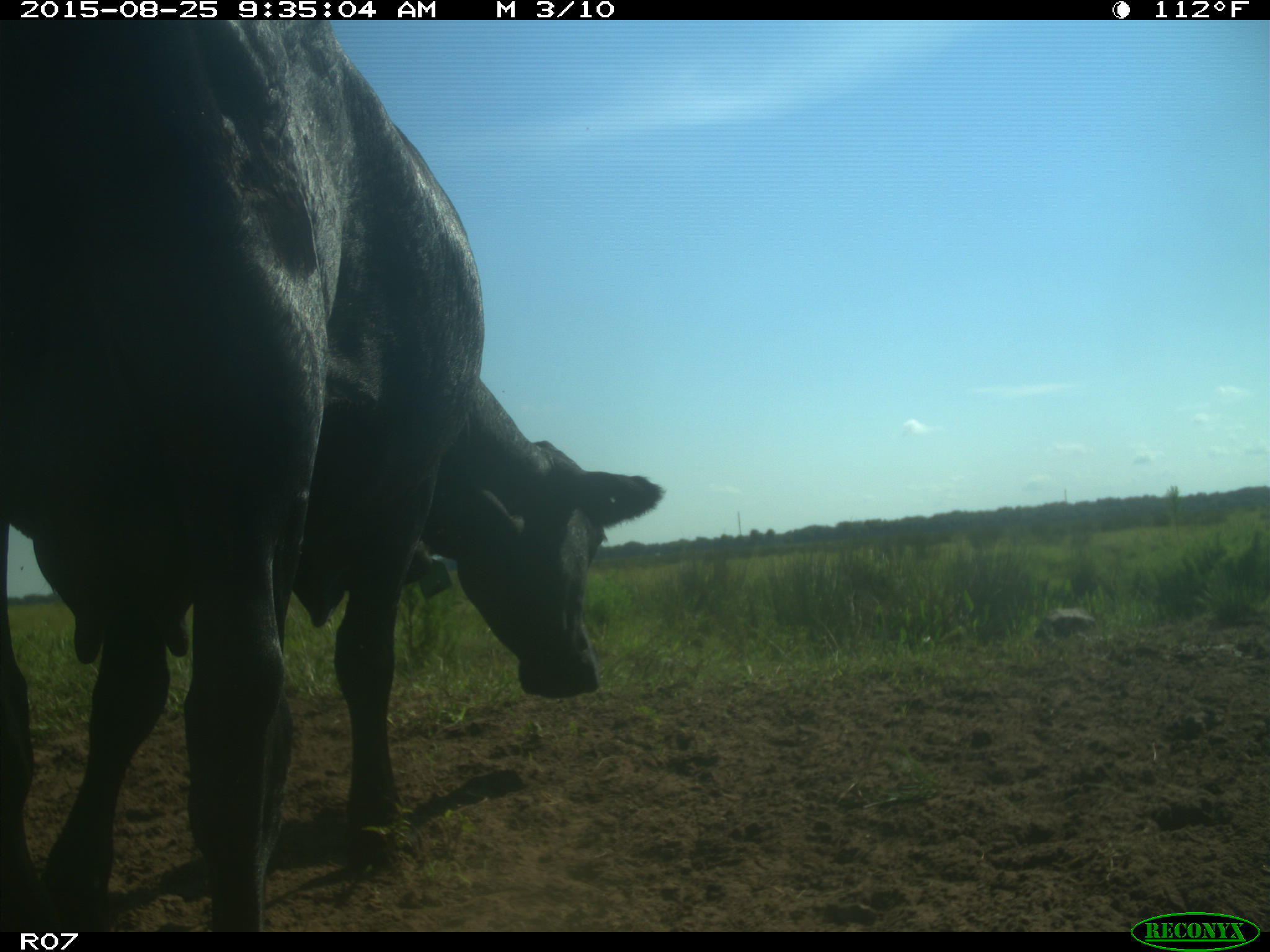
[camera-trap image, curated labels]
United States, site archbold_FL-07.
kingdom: Animalia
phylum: Chordata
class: Mammalia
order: Artiodactyla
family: Bovidae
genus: Bos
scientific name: Bos taurus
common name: domestic cow